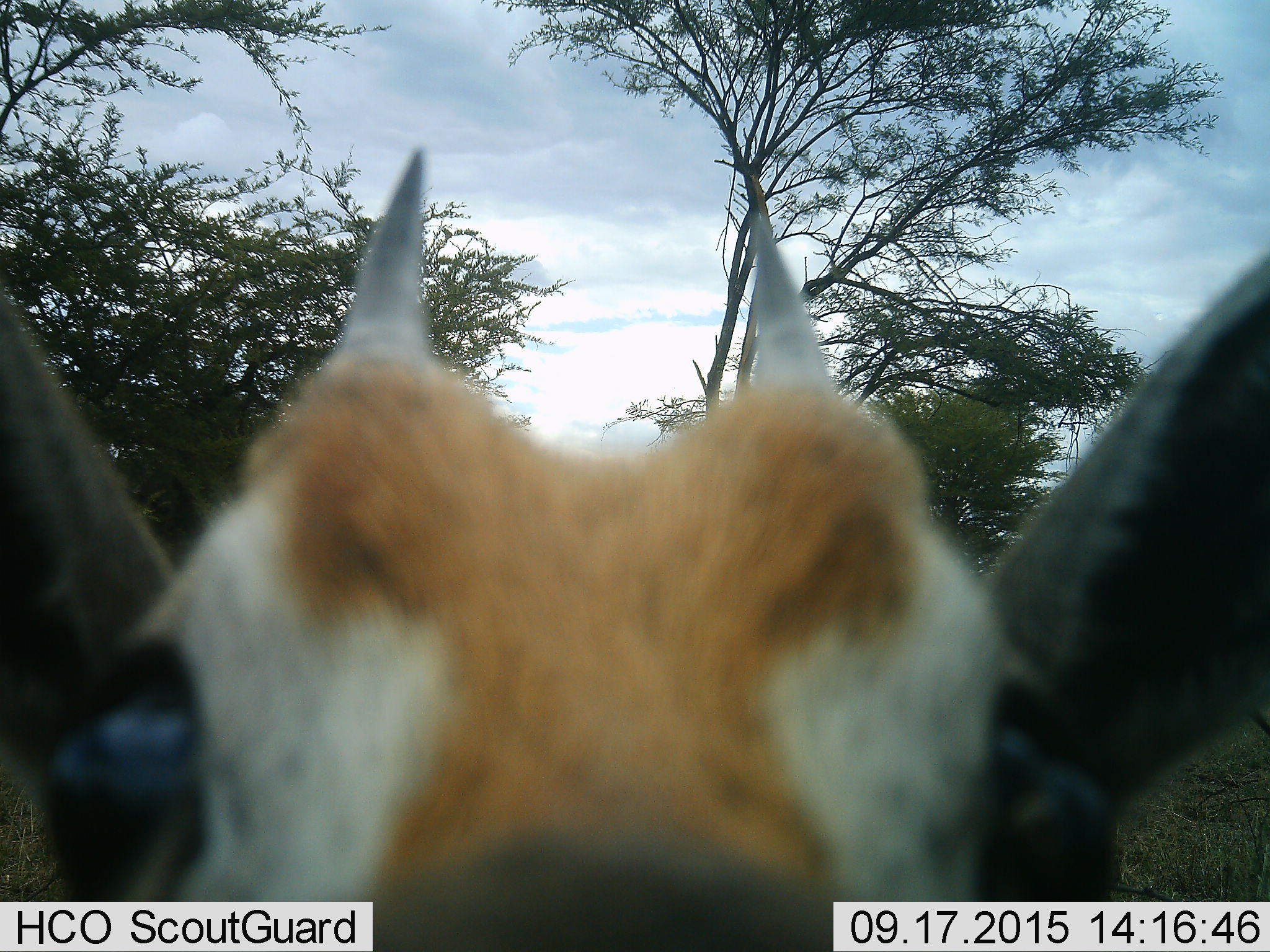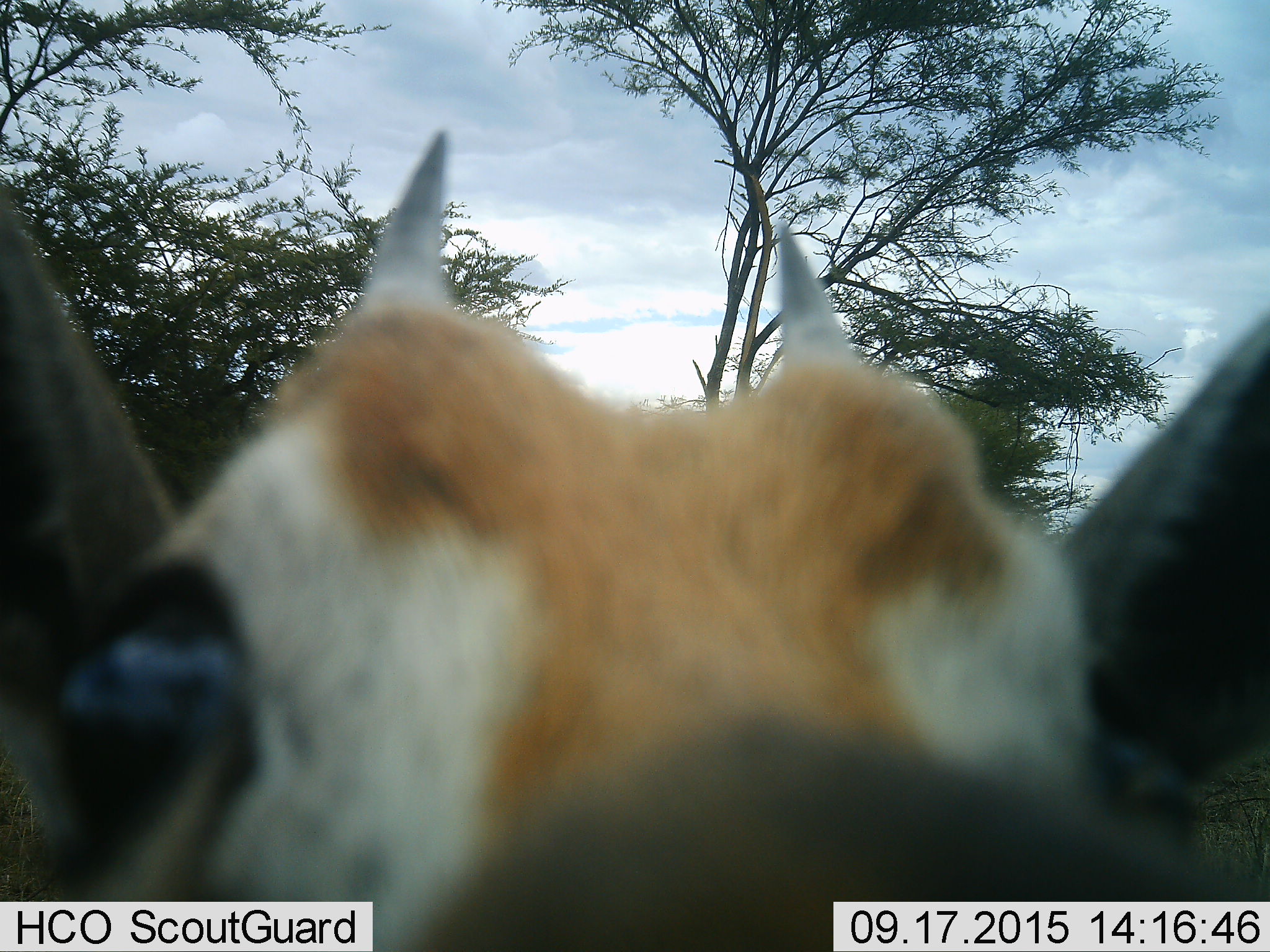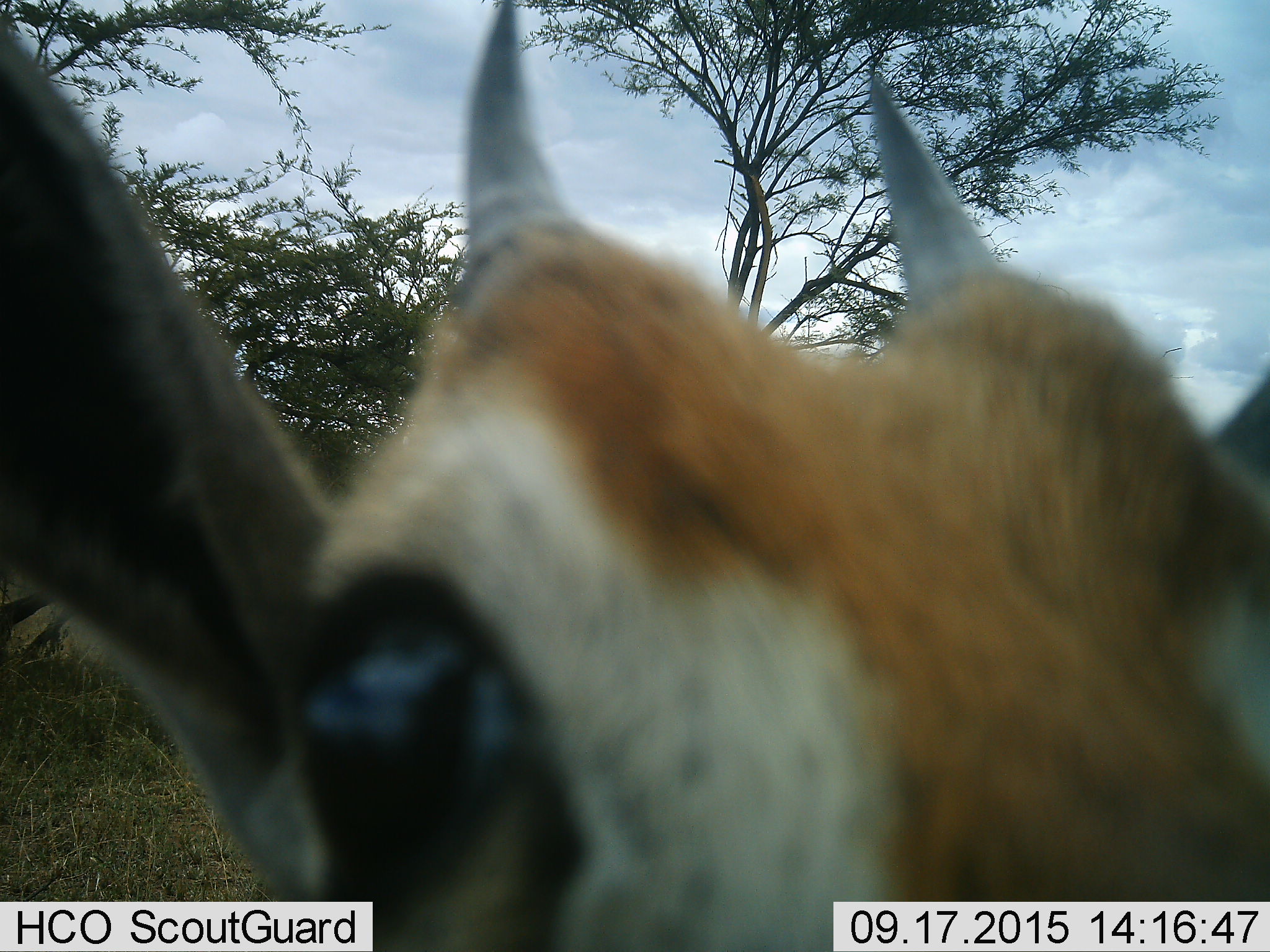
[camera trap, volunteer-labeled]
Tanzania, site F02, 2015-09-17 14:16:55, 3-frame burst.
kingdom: Animalia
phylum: Chordata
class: Mammalia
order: Artiodactyla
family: Bovidae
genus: Eudorcas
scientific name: Eudorcas thomsonii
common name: thomson's gazelle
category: gazellethomsons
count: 1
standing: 77%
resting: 0%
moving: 8%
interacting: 15%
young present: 15%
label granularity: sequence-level